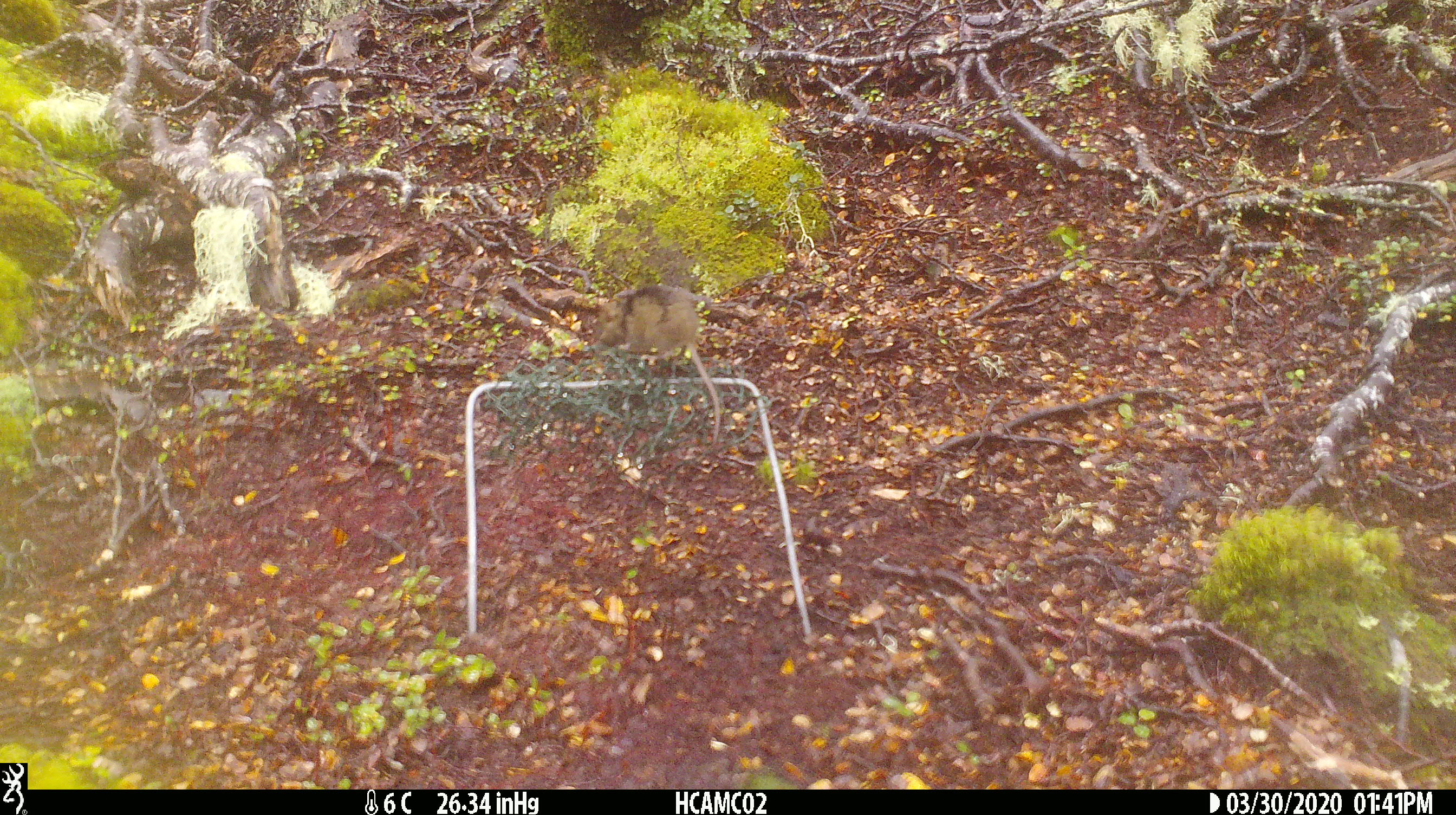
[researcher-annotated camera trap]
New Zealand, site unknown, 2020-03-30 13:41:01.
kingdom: Animalia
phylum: Chordata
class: Mammalia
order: Rodentia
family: Muridae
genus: Mus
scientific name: Mus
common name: mouse